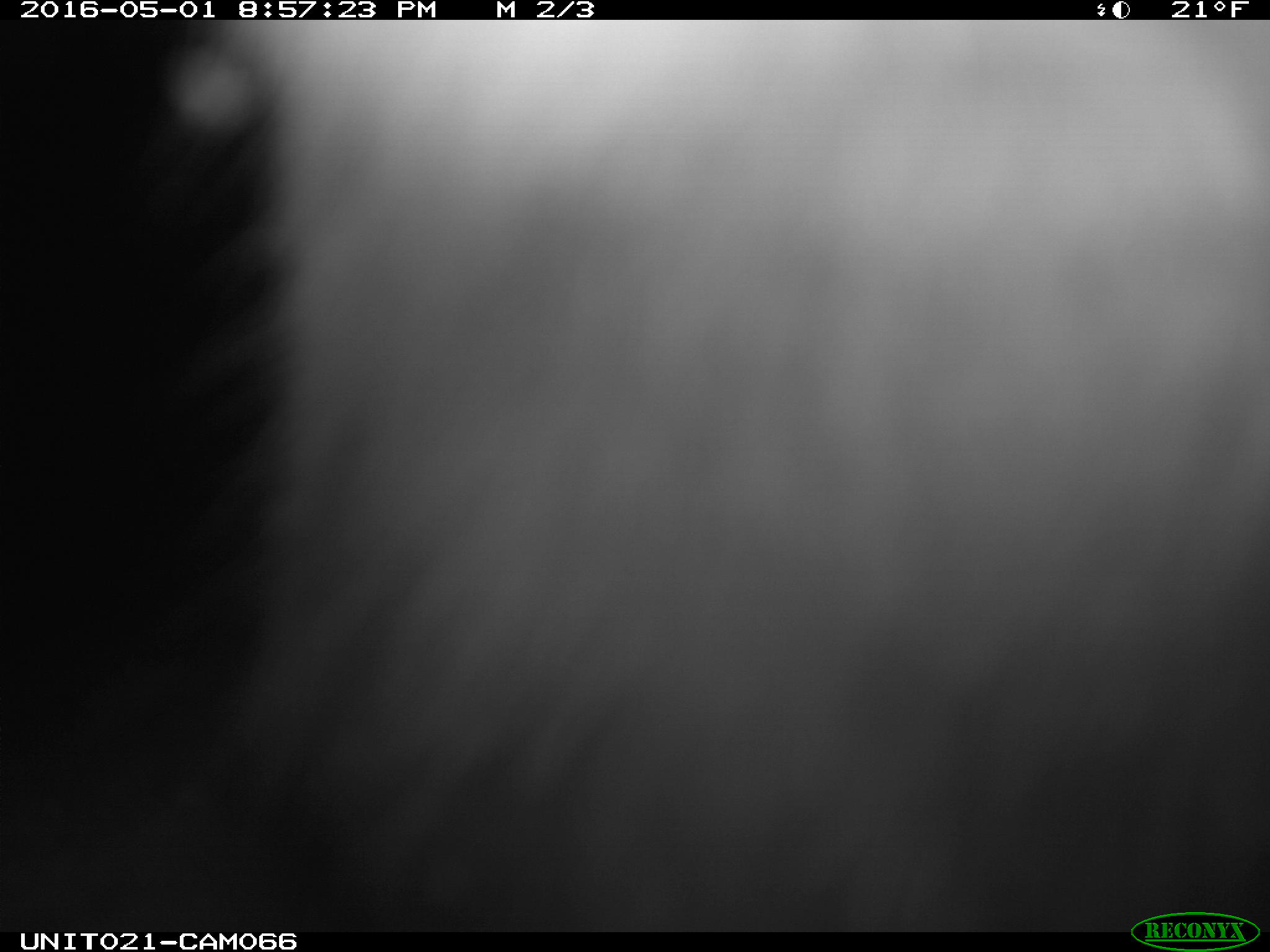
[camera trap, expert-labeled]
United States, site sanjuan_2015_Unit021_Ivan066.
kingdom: Animalia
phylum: Chordata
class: Mammalia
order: Lagomorpha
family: Leporidae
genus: Lepus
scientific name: Lepus americanus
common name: snowshoe hare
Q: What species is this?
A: Lepus americanus (snowshoe hare).